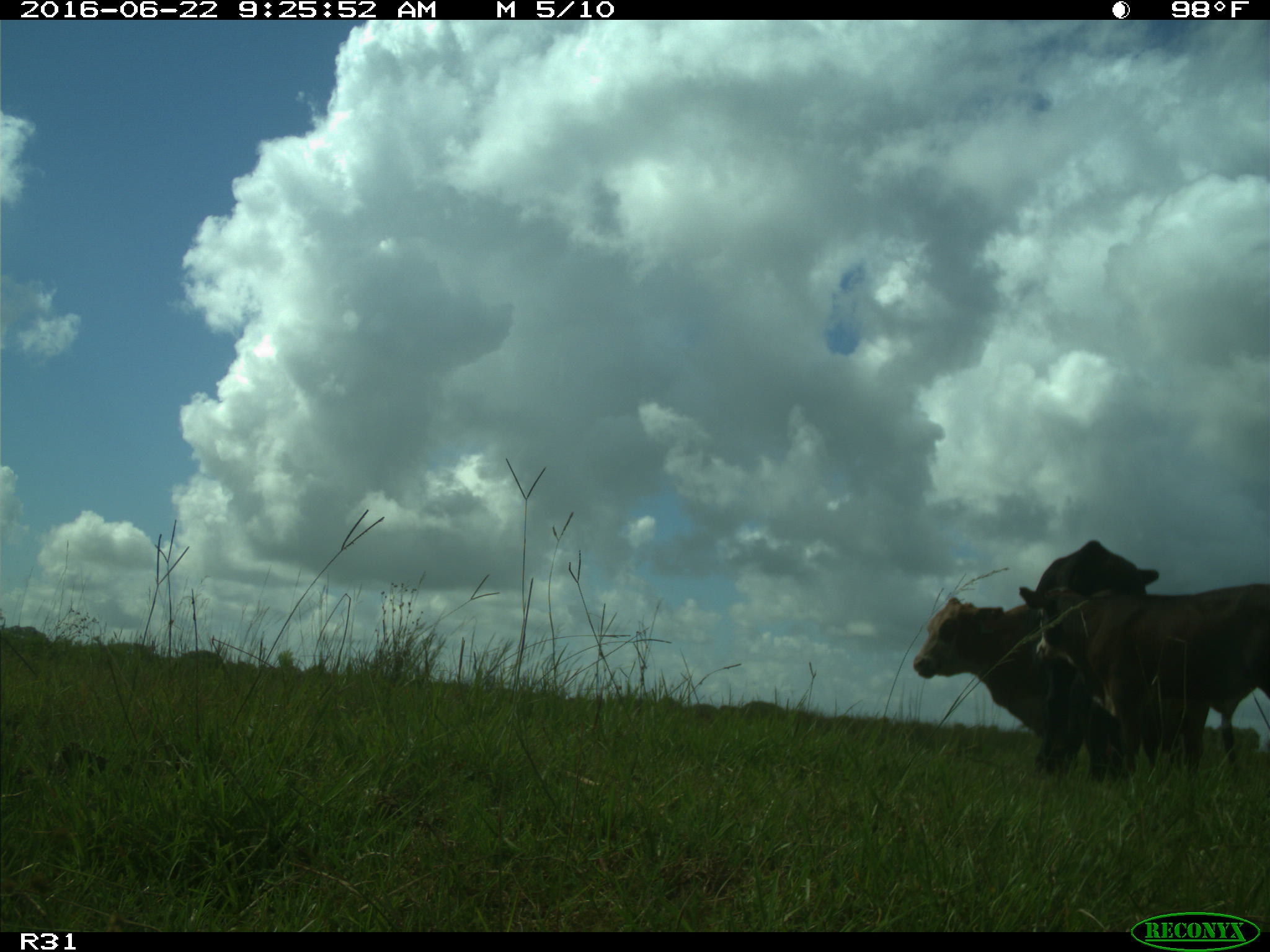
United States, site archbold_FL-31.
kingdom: Animalia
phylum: Chordata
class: Mammalia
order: Artiodactyla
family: Bovidae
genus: Bos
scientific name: Bos taurus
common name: domestic cow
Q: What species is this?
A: Bos taurus (domestic cow).